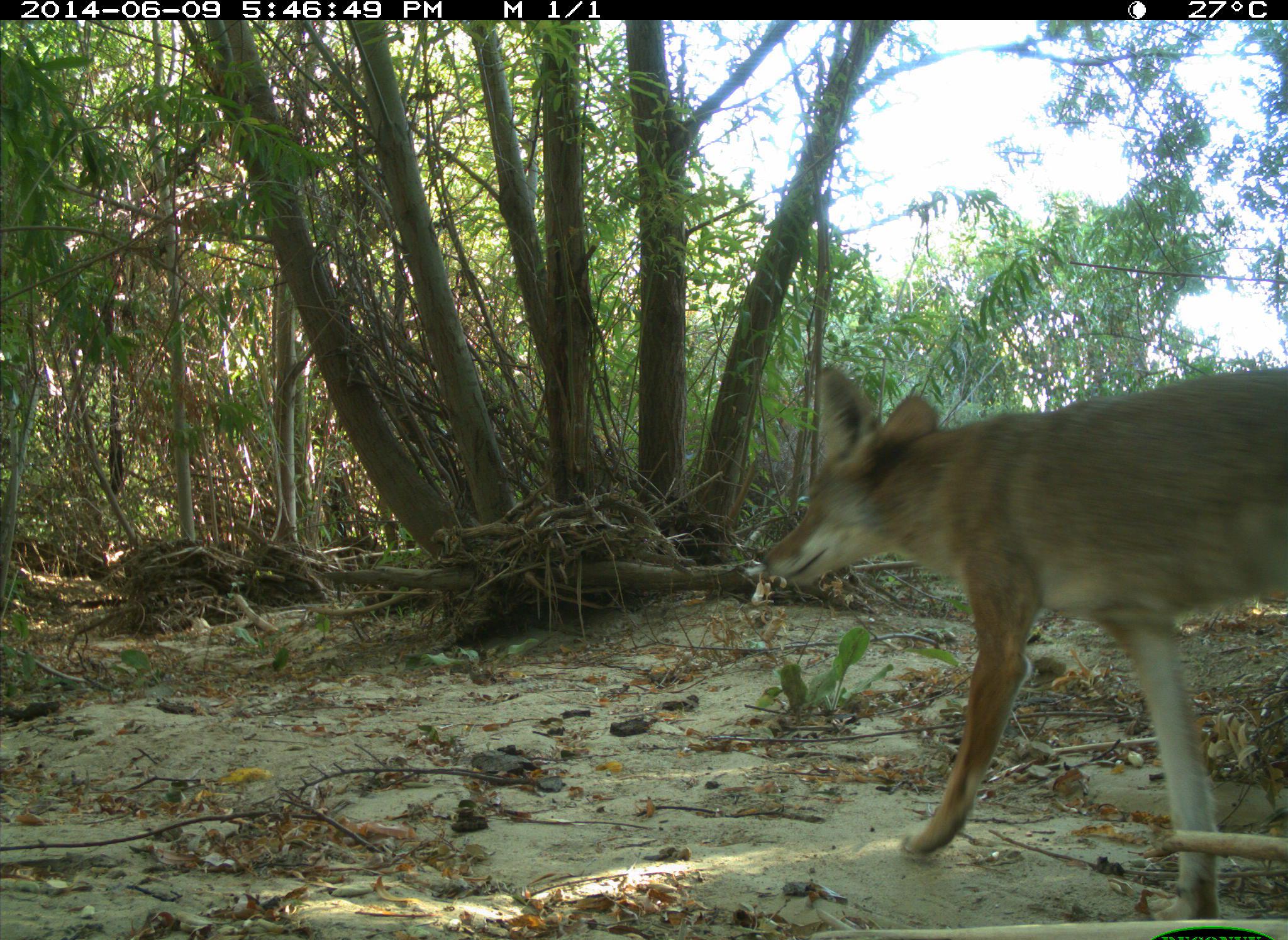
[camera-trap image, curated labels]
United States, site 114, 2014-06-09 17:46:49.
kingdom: Animalia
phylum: Chordata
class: Mammalia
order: Carnivora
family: Canidae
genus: Canis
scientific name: Canis latrans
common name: coyote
Coyote (Canis latrans).